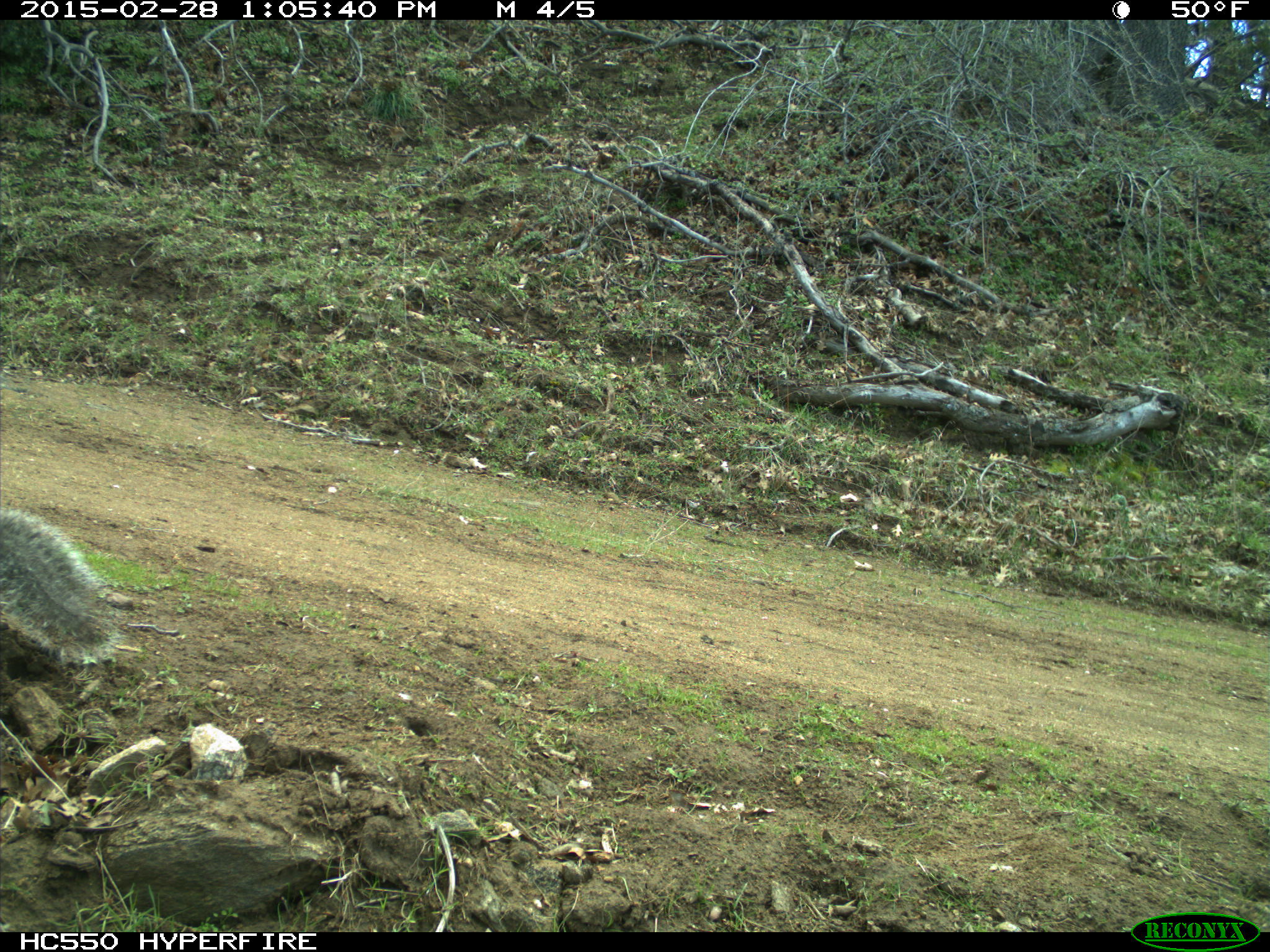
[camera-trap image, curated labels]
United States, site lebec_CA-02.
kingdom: Animalia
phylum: Chordata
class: Mammalia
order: Rodentia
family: Sciuridae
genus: Sciurus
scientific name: Sciurus carolinensis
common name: eastern gray squirrel